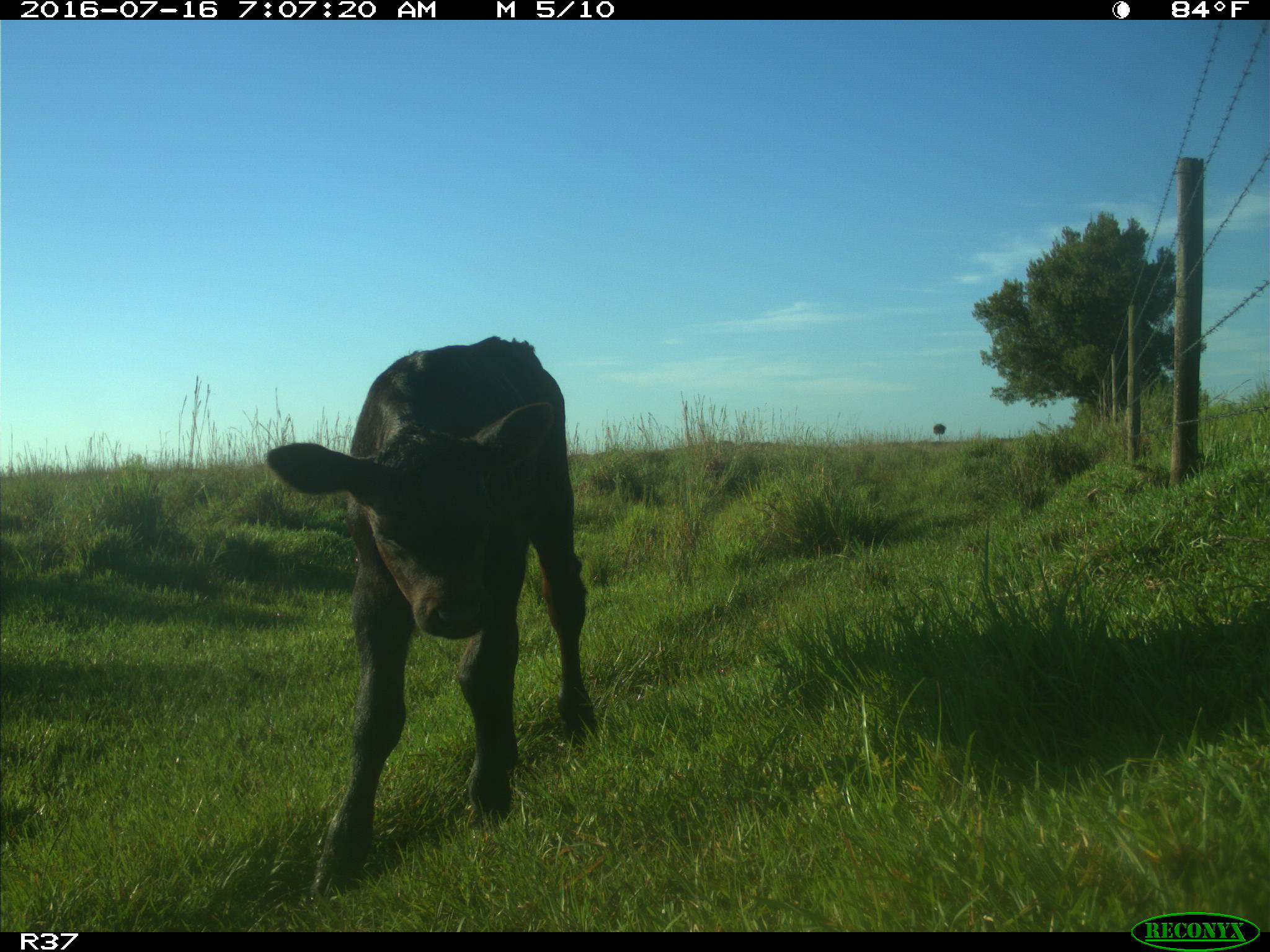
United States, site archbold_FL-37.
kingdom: Animalia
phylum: Chordata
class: Mammalia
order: Artiodactyla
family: Bovidae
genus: Bos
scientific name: Bos taurus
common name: domestic cow